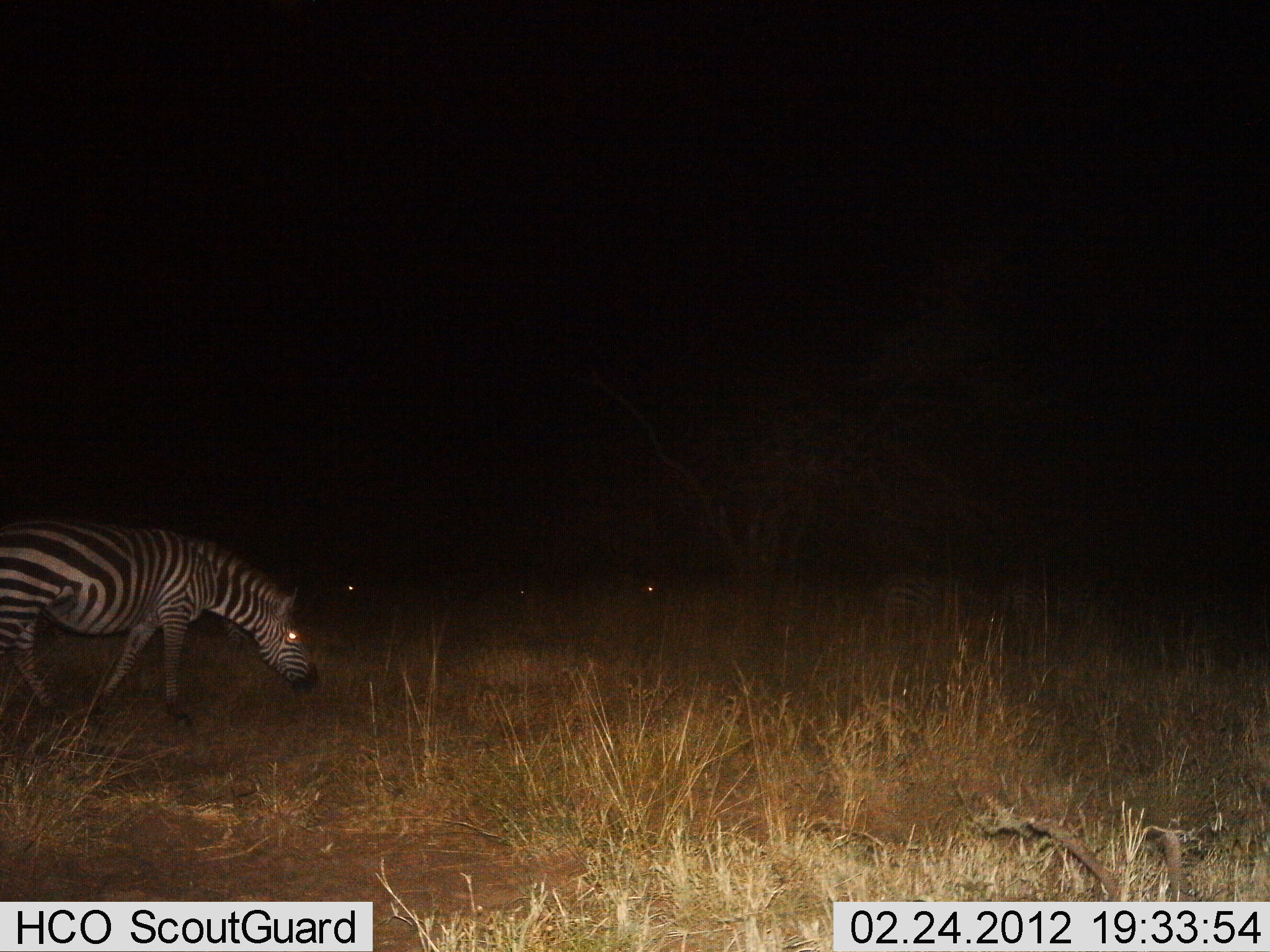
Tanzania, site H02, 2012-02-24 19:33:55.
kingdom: Animalia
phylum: Chordata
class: Mammalia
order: Perissodactyla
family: Equidae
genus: Equus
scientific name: Equus quagga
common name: plains zebra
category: zebra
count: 1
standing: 6%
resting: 6%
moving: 61%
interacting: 0%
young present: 0%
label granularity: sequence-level